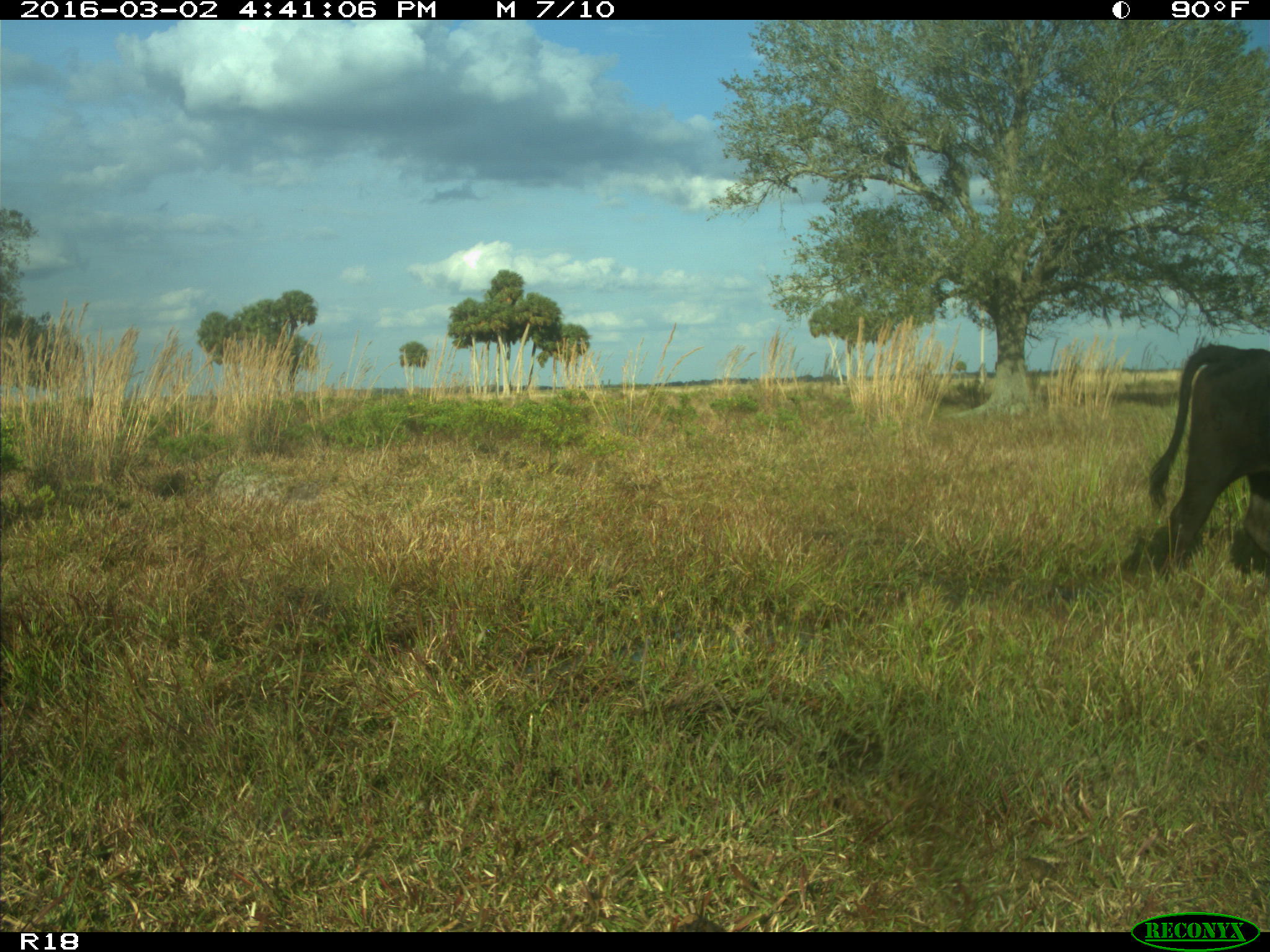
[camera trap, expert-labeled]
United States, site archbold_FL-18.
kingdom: Animalia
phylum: Chordata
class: Mammalia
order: Artiodactyla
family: Bovidae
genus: Bos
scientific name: Bos taurus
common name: domestic cow